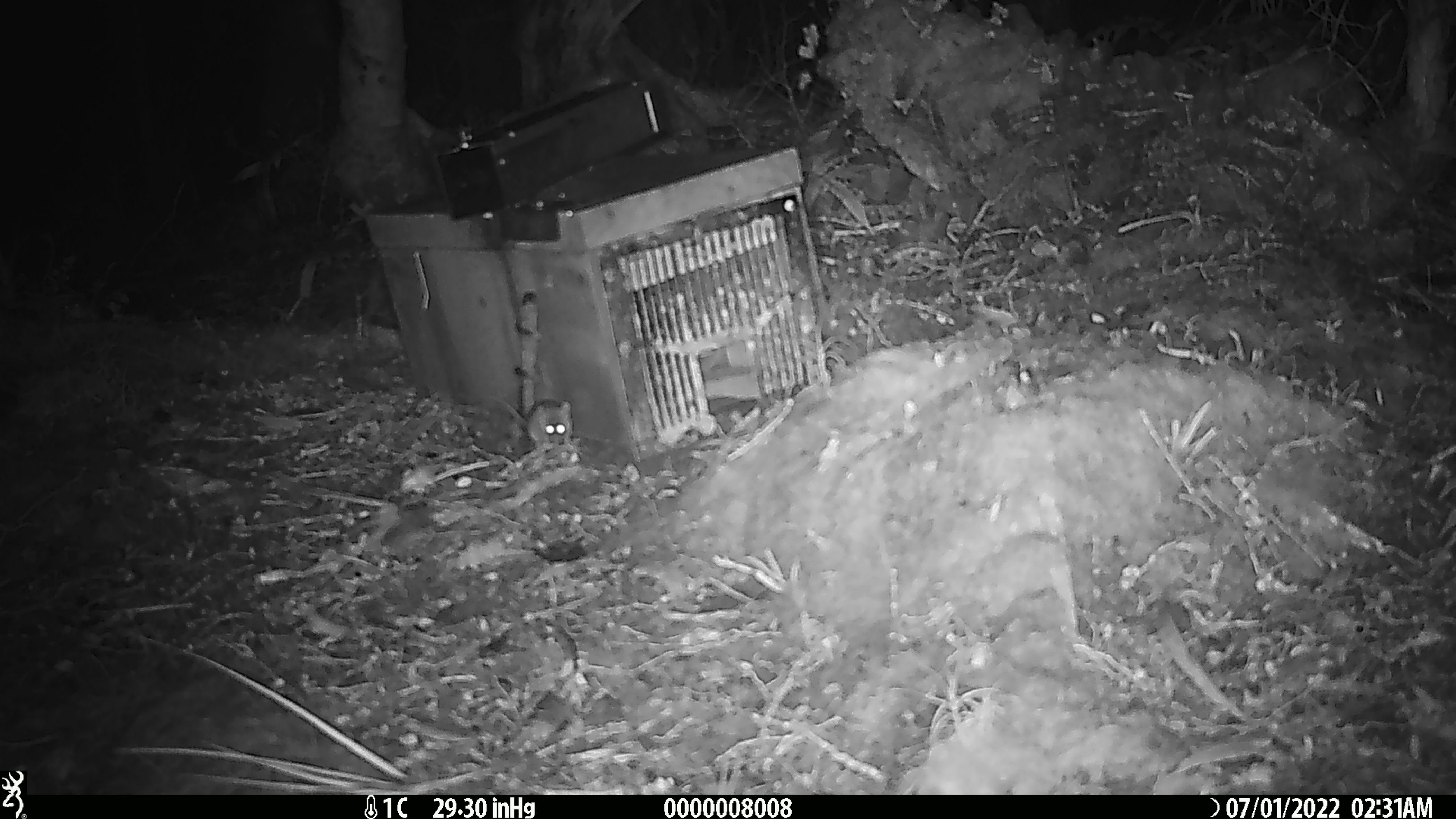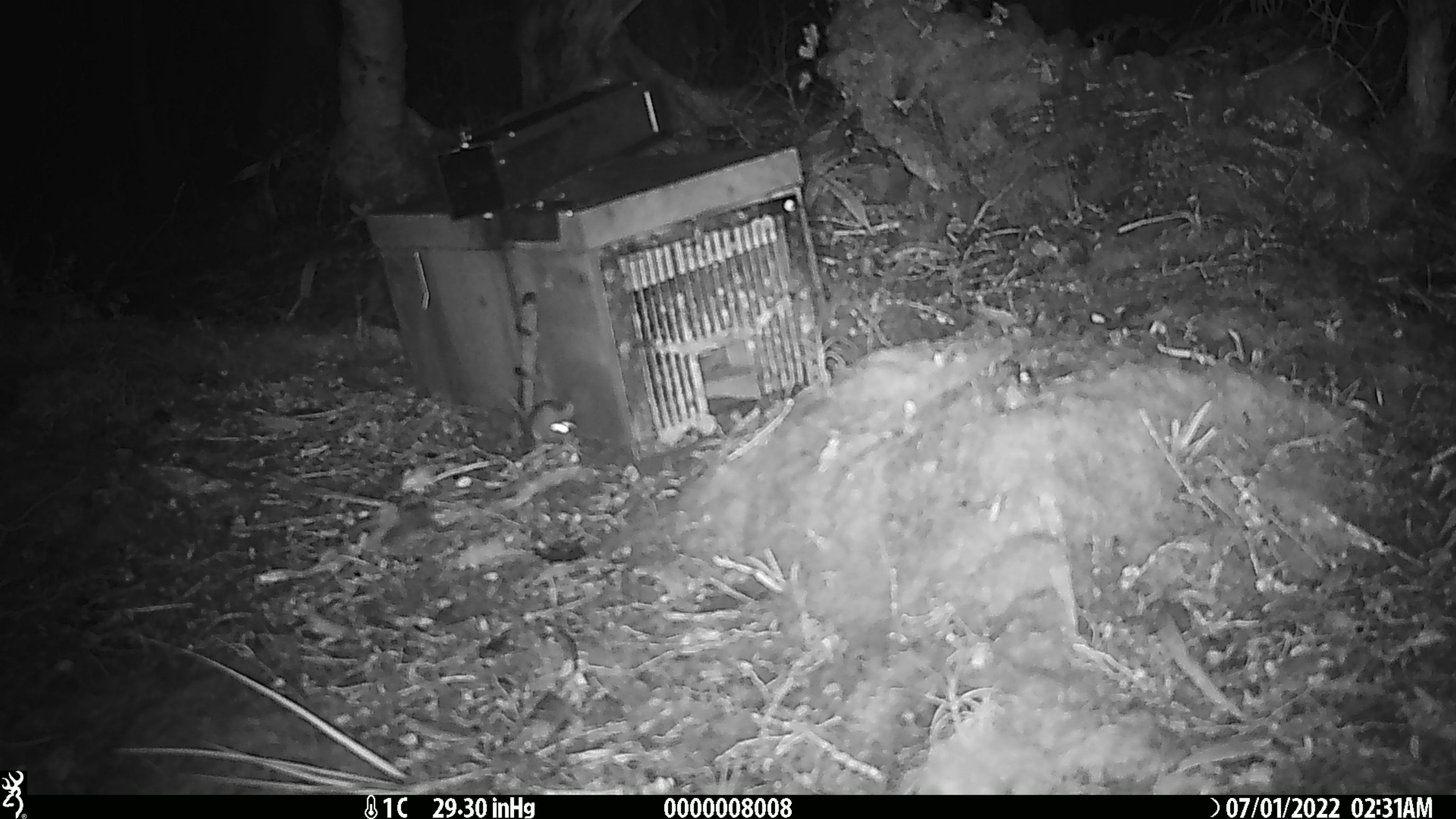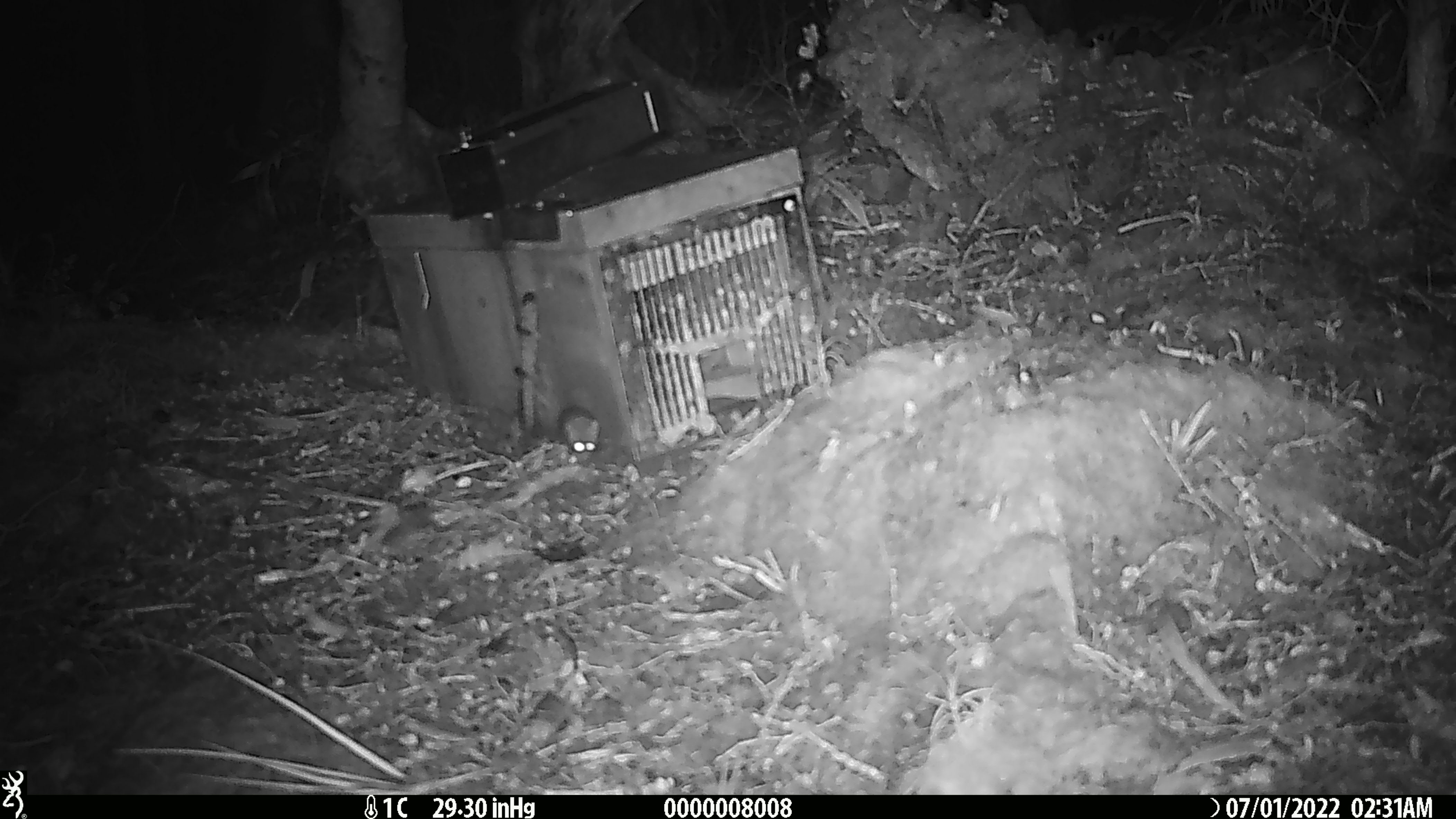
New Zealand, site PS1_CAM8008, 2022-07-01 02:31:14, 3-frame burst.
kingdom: Animalia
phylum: Chordata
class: Mammalia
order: Rodentia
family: Muridae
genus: Mus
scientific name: Mus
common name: mouse